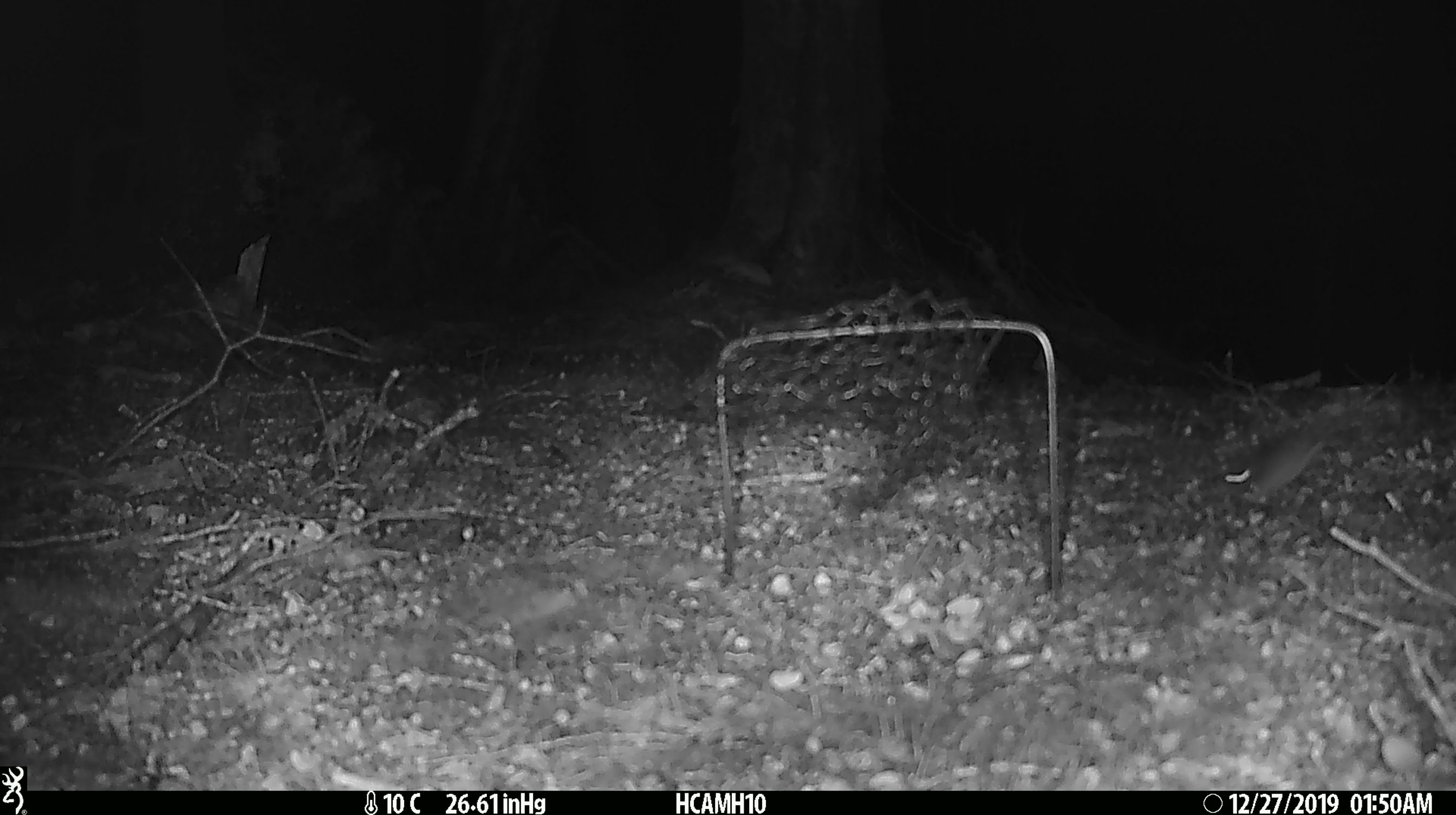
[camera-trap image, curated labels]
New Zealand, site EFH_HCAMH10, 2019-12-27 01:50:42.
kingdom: Animalia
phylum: Chordata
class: Mammalia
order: Rodentia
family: Muridae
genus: Mus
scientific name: Mus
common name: mouse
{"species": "mouse (Mus)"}